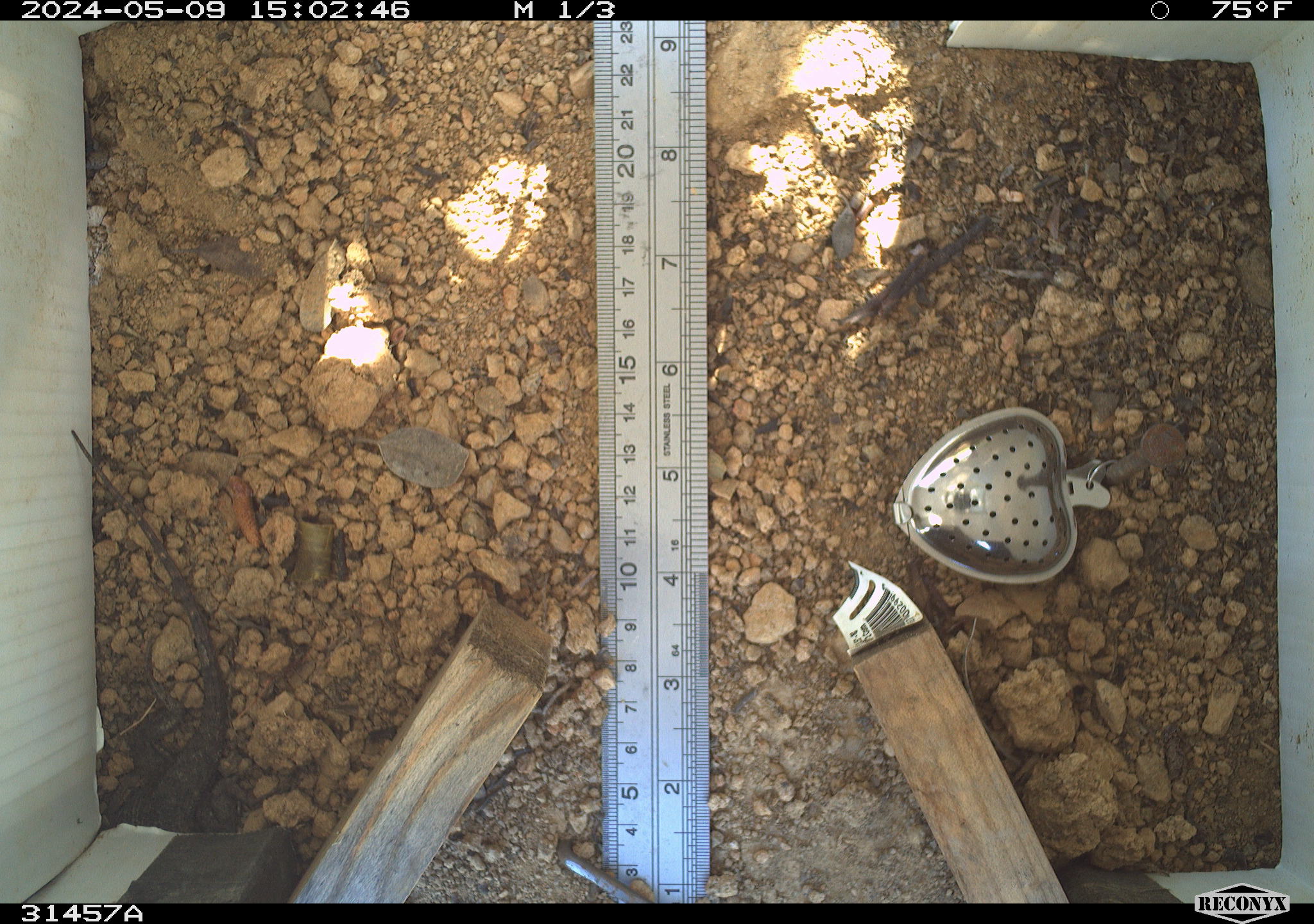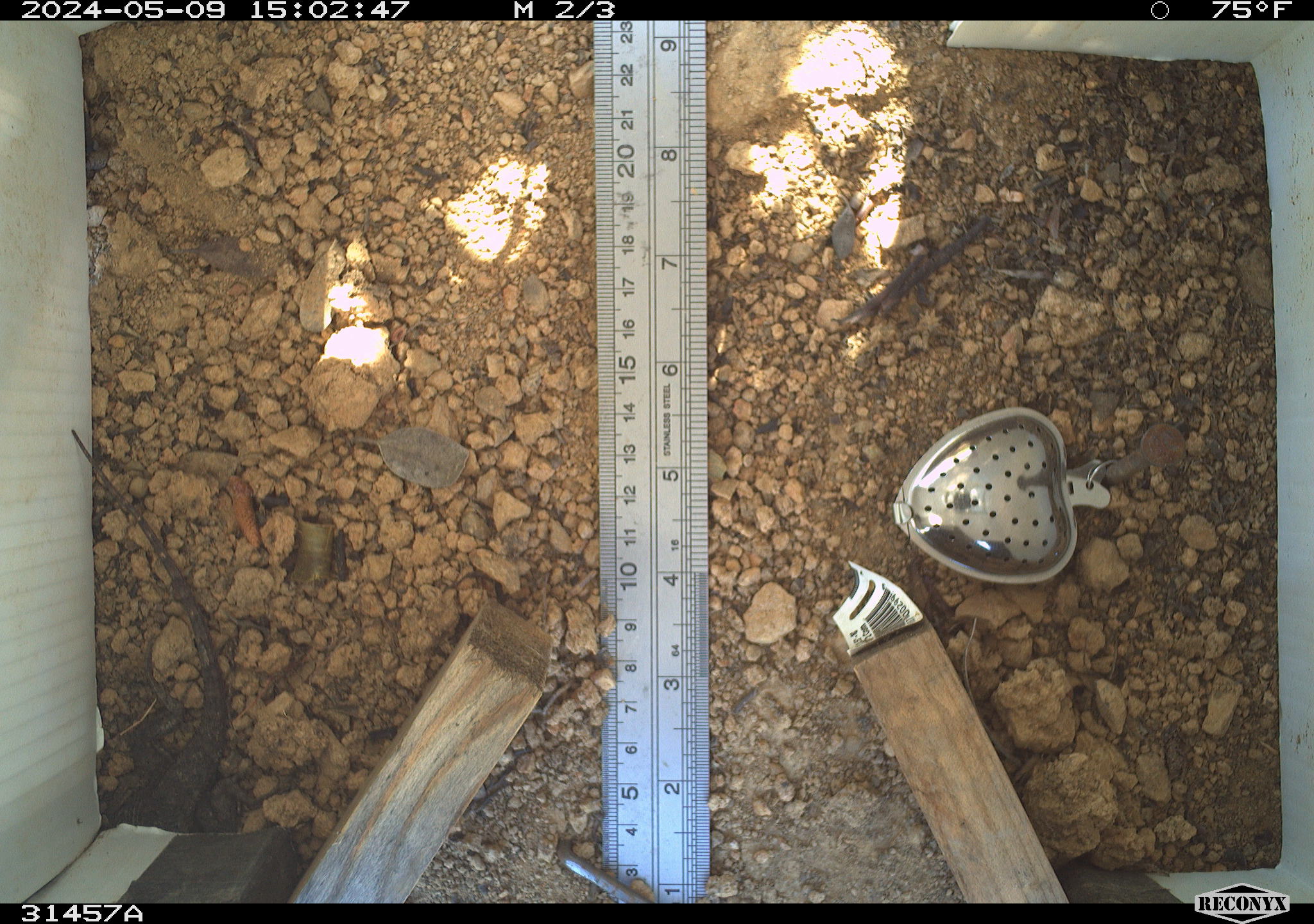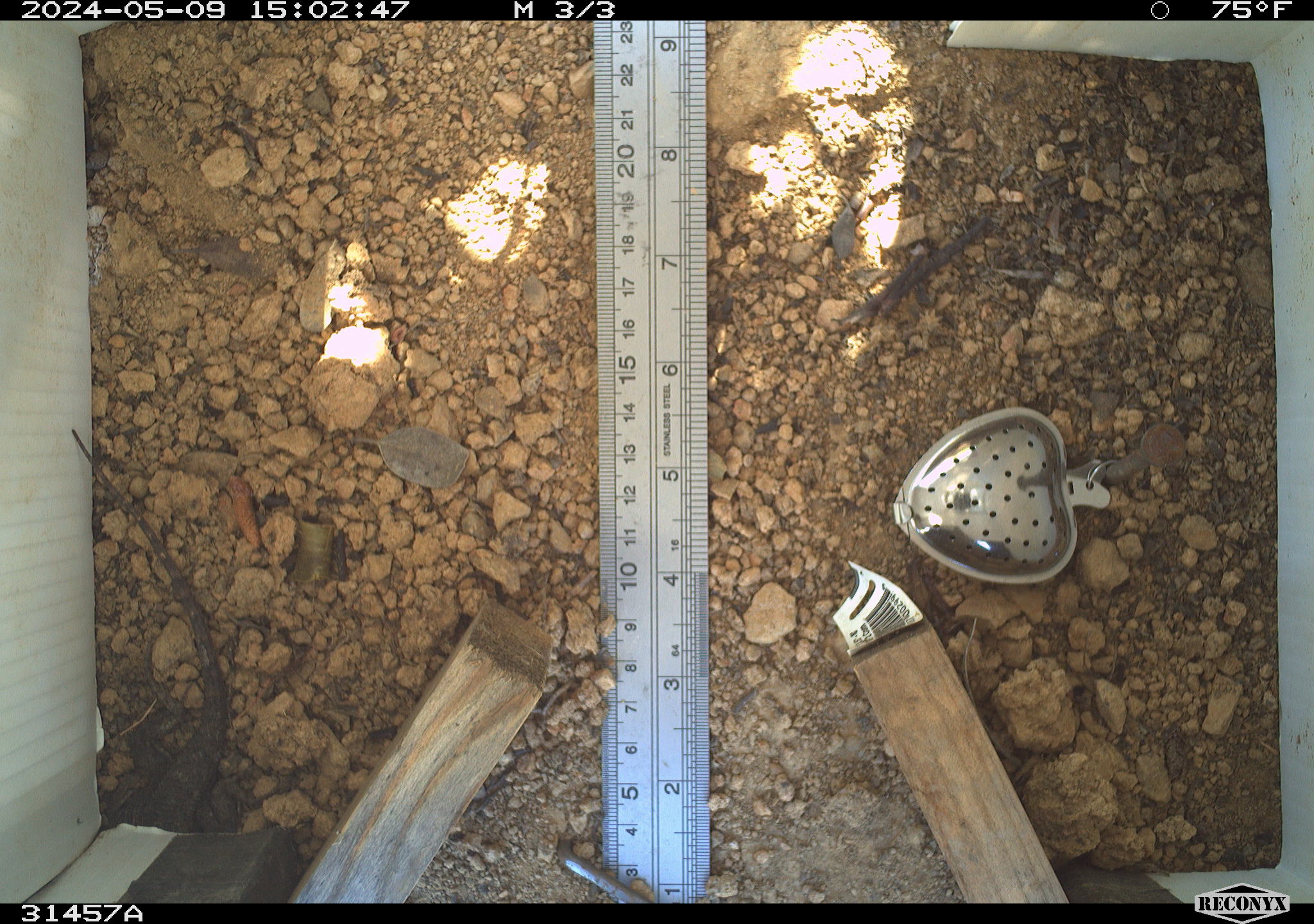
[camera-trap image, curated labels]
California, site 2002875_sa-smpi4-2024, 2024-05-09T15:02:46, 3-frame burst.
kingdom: Animalia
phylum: Chordata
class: Reptilia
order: Squamata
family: Phrynosomatidae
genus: Sceloporus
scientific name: Sceloporus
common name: spiny lizards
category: sceloporus species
Sceloporus species (spiny lizards) (Sceloporus).